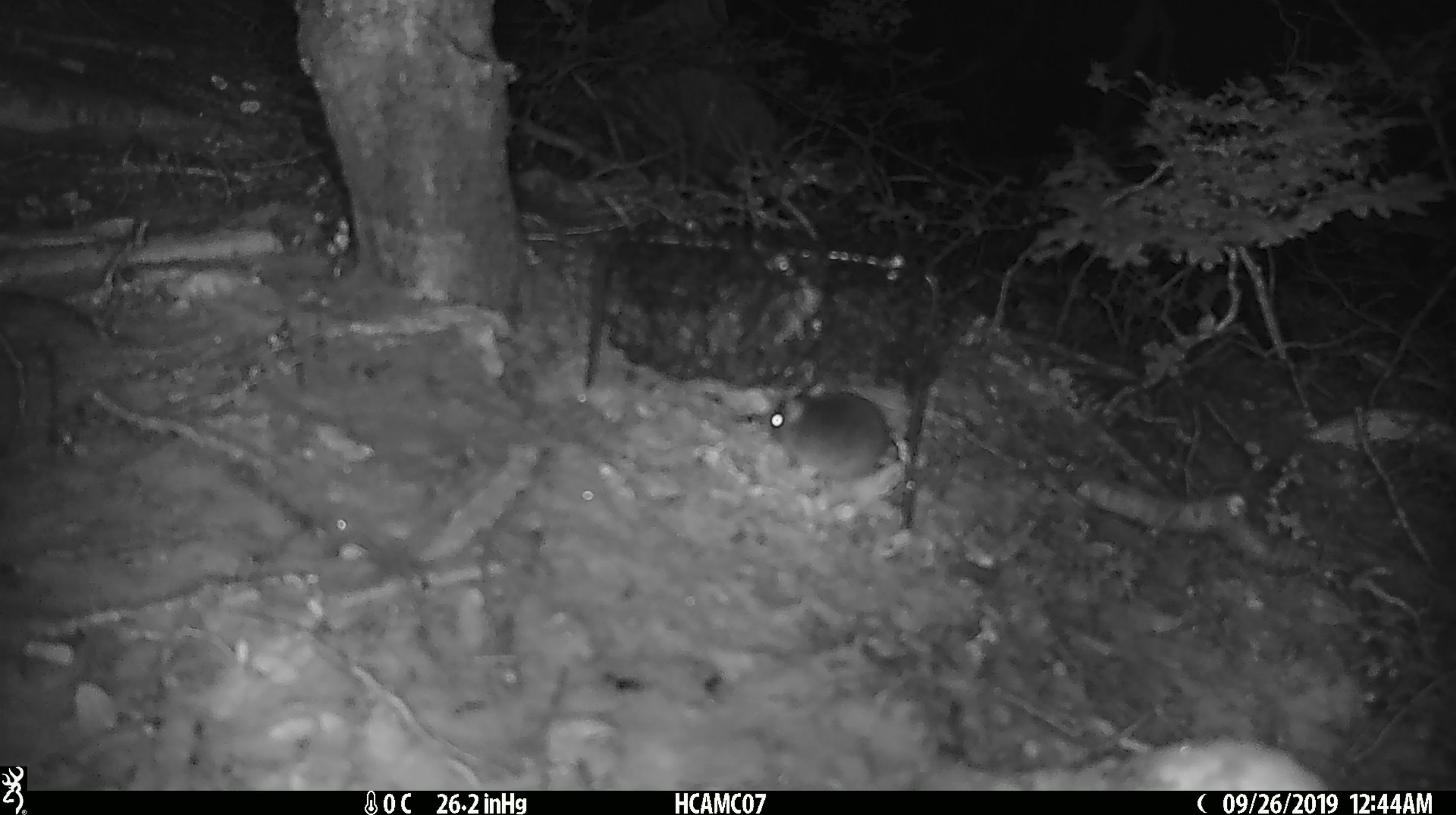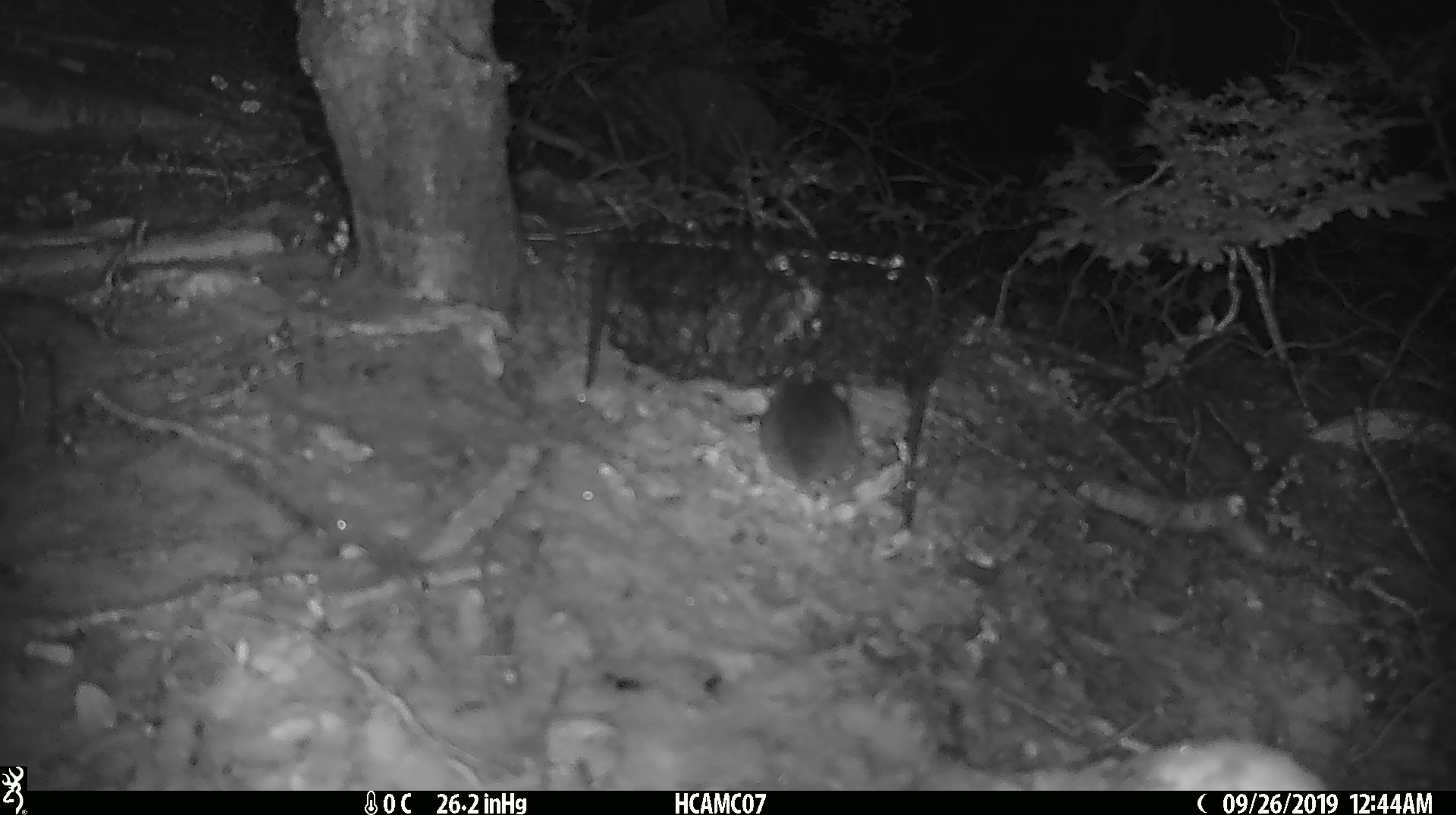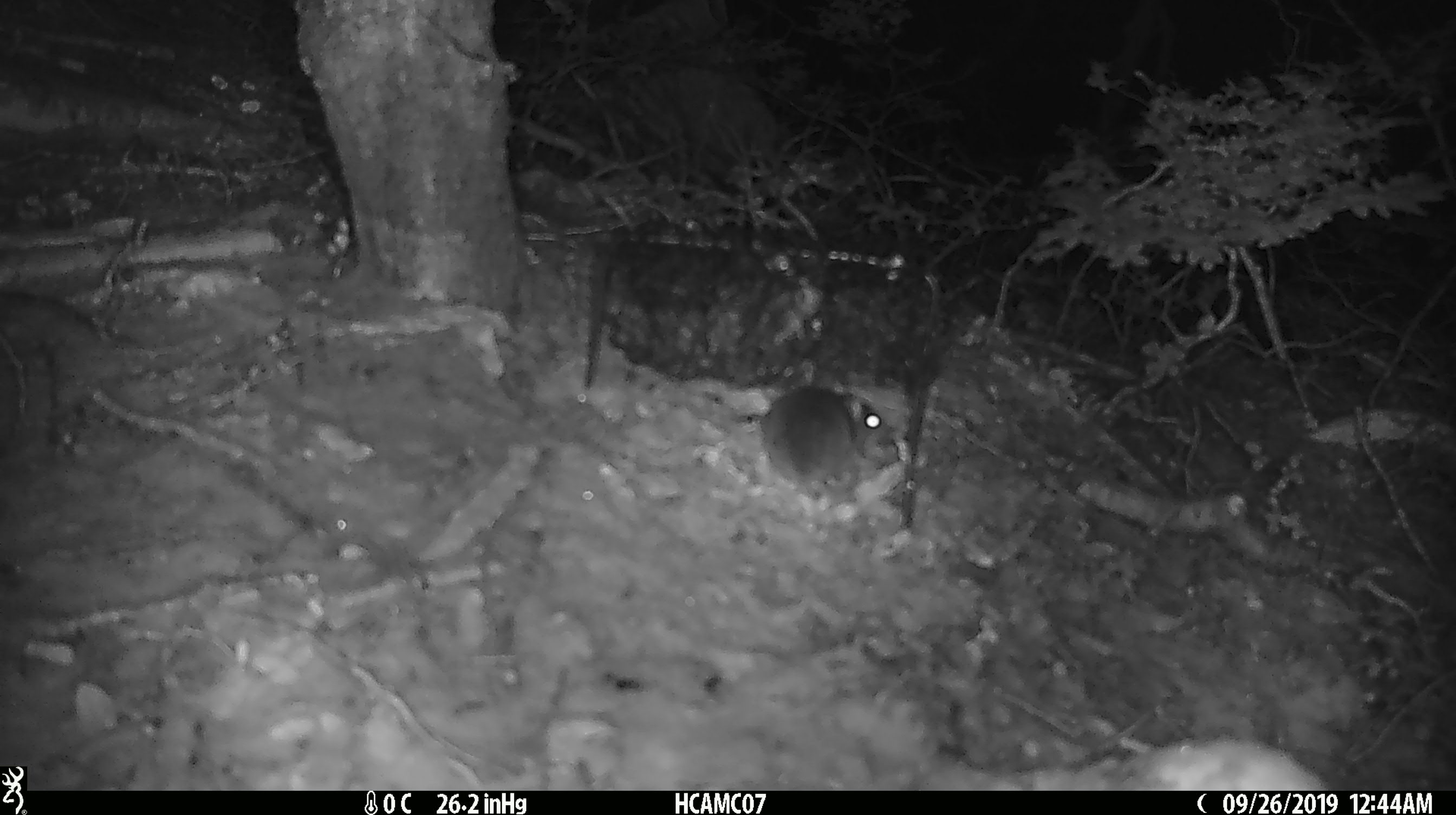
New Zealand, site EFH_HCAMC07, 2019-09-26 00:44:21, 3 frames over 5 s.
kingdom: Animalia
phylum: Chordata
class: Mammalia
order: Rodentia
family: Muridae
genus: Mus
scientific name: Mus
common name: mouse